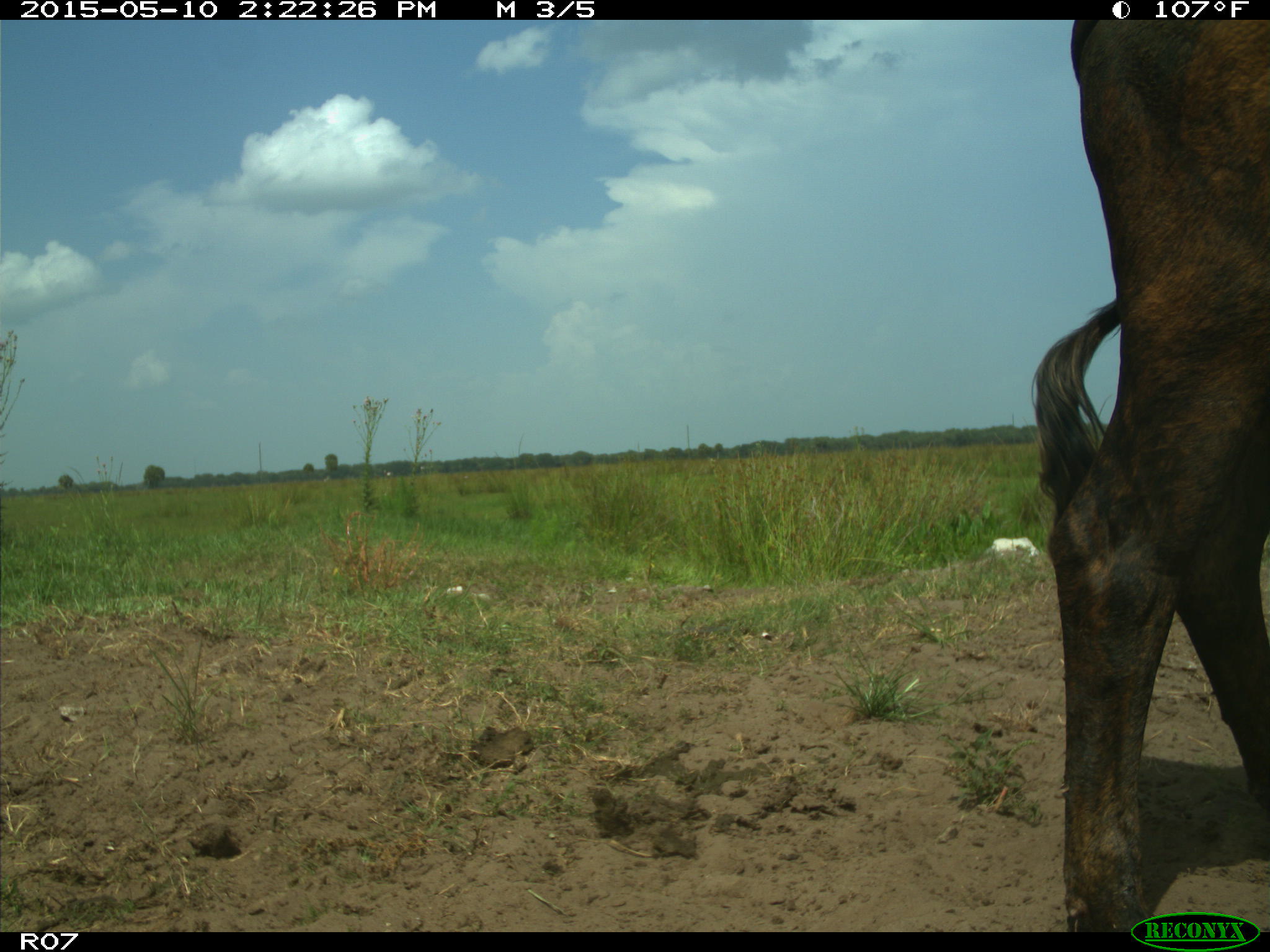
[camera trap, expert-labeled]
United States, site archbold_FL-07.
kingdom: Animalia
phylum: Chordata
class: Mammalia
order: Artiodactyla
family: Bovidae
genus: Bos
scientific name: Bos taurus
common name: domestic cow